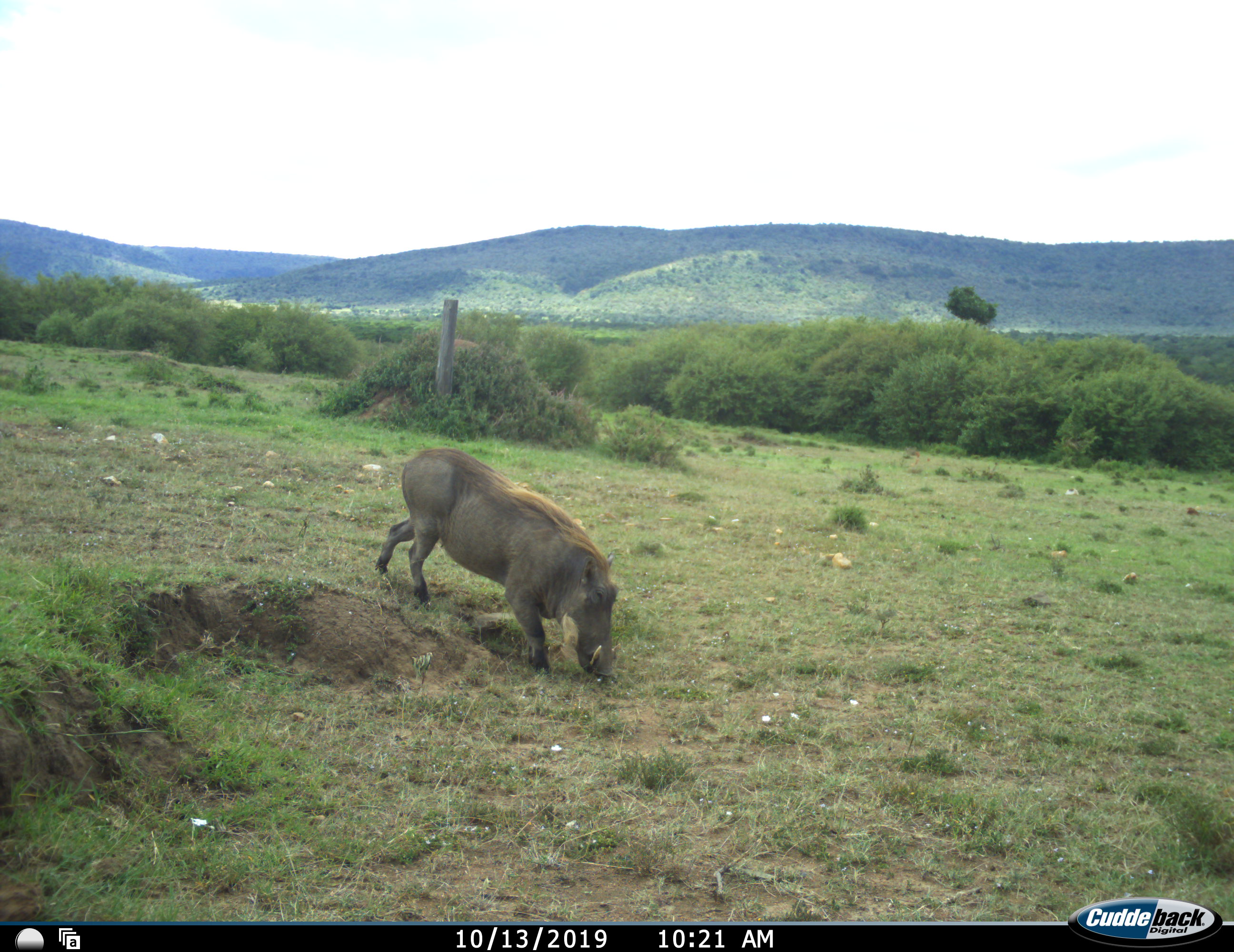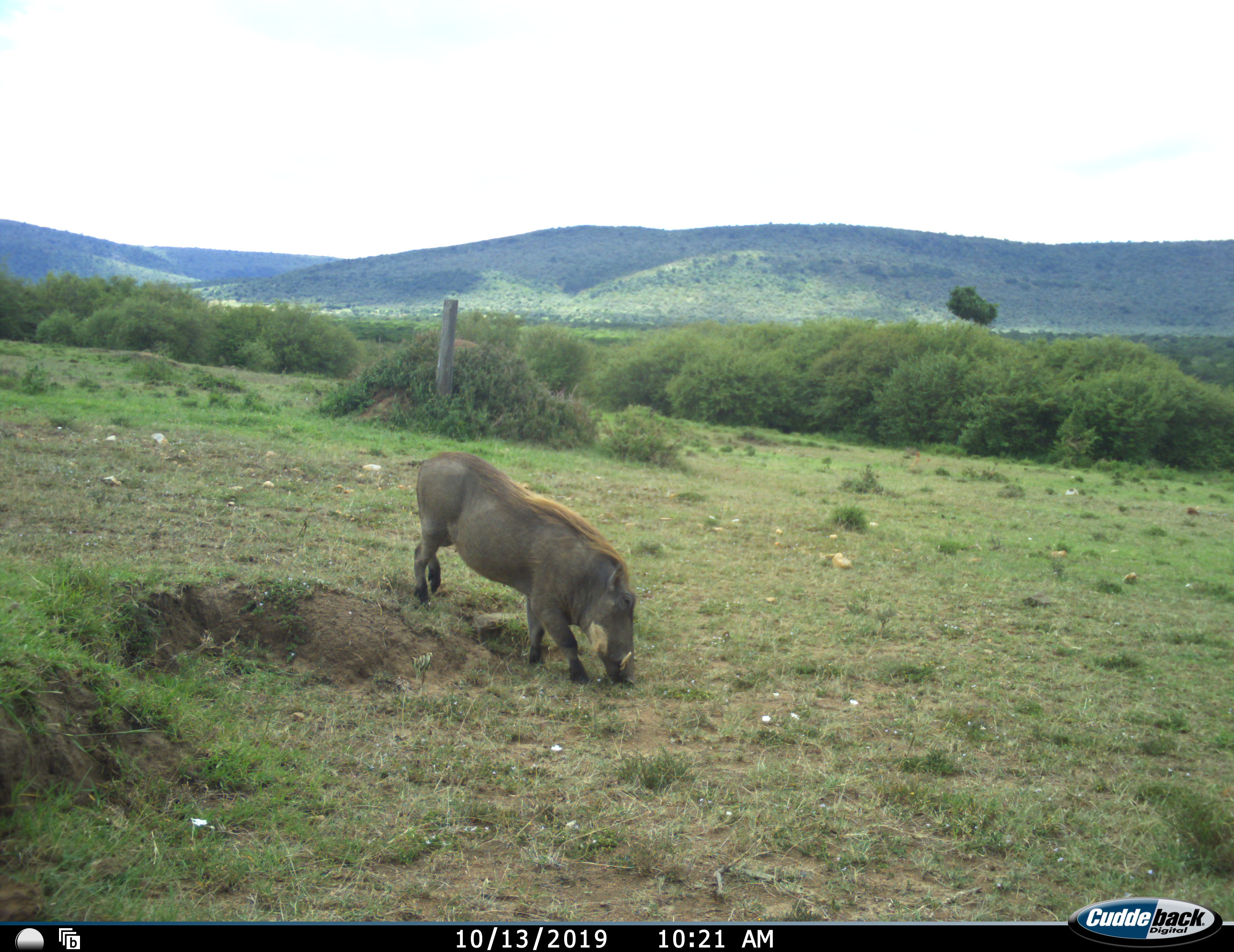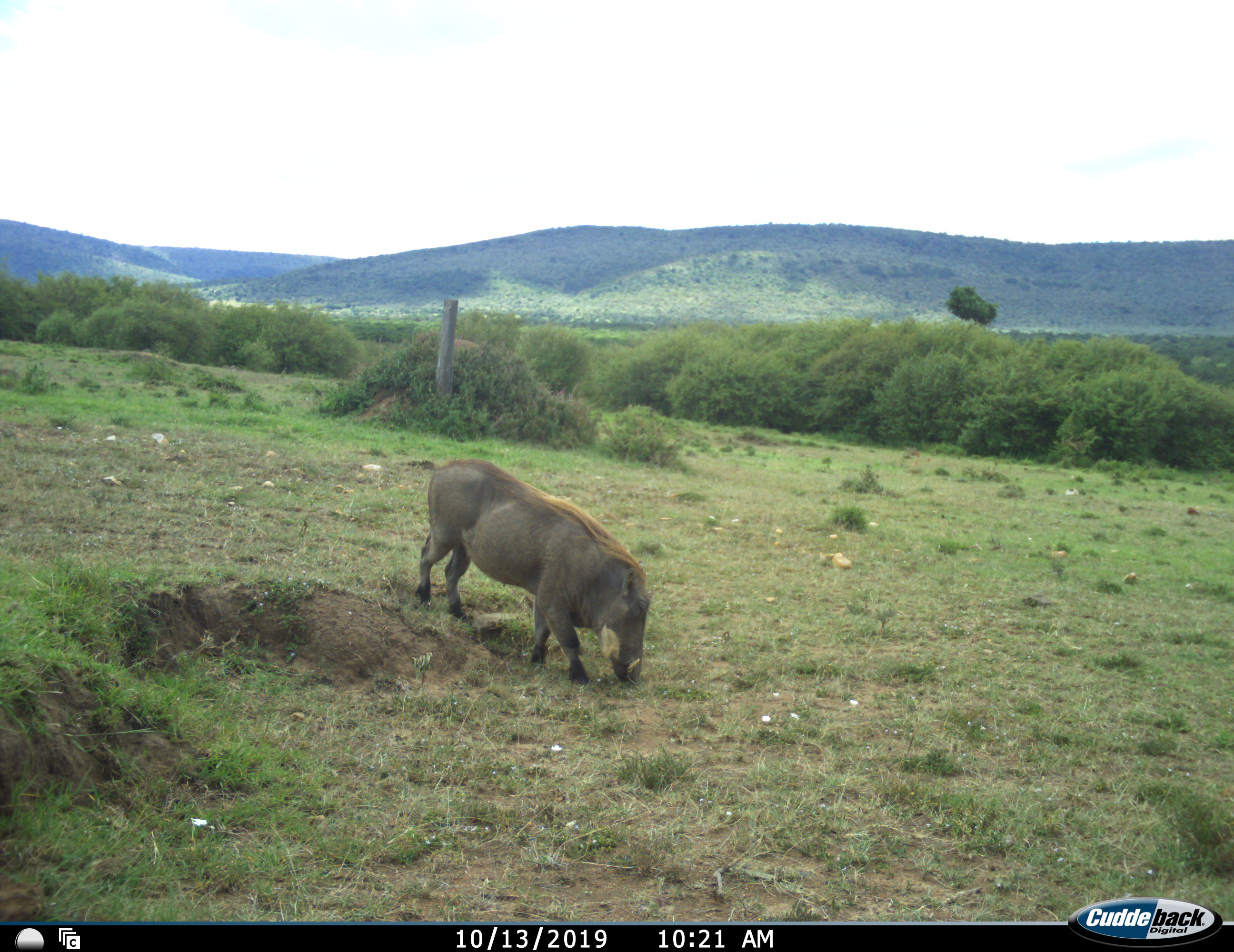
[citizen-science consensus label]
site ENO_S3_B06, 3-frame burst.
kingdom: Animalia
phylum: Chordata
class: Mammalia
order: Artiodactyla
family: Suidae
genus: Phacochoerus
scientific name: Phacochoerus africanus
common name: warthog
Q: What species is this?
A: Warthog (Phacochoerus africanus).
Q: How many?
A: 1.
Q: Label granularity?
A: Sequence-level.